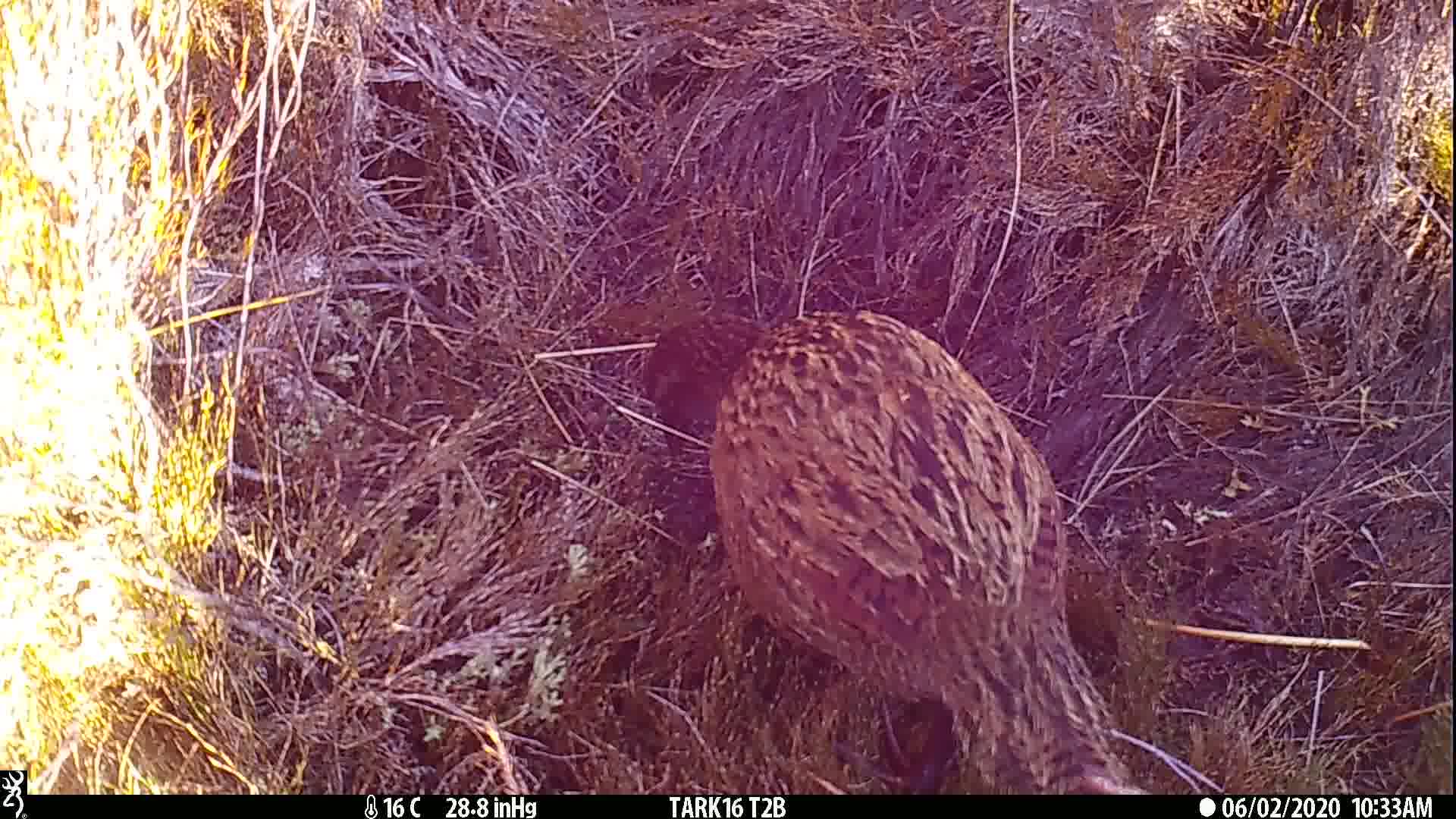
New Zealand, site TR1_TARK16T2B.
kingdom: Animalia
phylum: Chordata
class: Aves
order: Gruiformes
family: Rallidae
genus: Gallirallus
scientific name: Gallirallus australis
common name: weka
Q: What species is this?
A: Weka (Gallirallus australis).